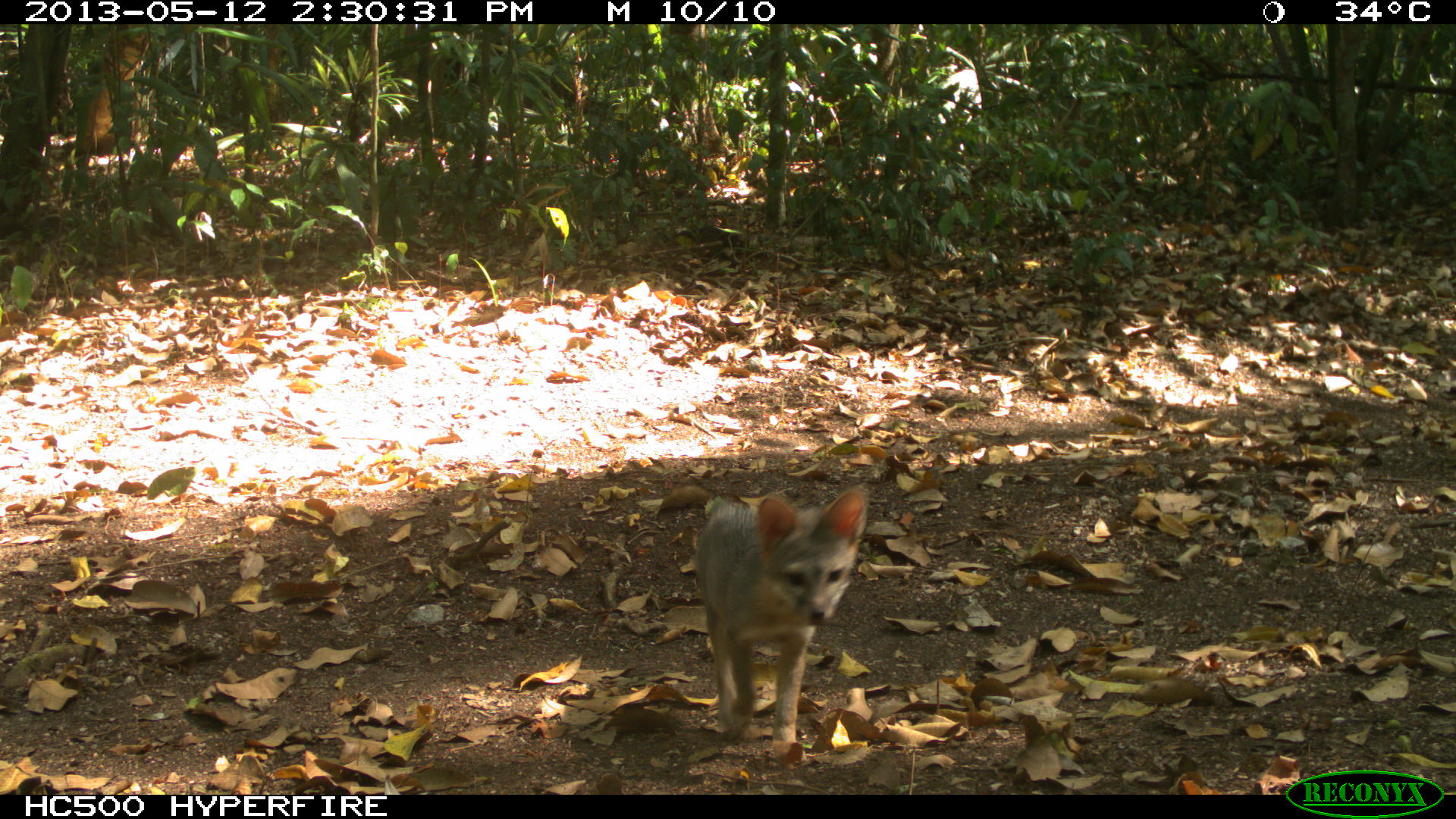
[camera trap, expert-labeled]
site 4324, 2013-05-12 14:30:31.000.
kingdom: Animalia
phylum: Chordata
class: Mammalia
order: Carnivora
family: Canidae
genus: Urocyon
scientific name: Urocyon cinereoargenteus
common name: gray fox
Urocyon cinereoargenteus (gray fox), count 1.